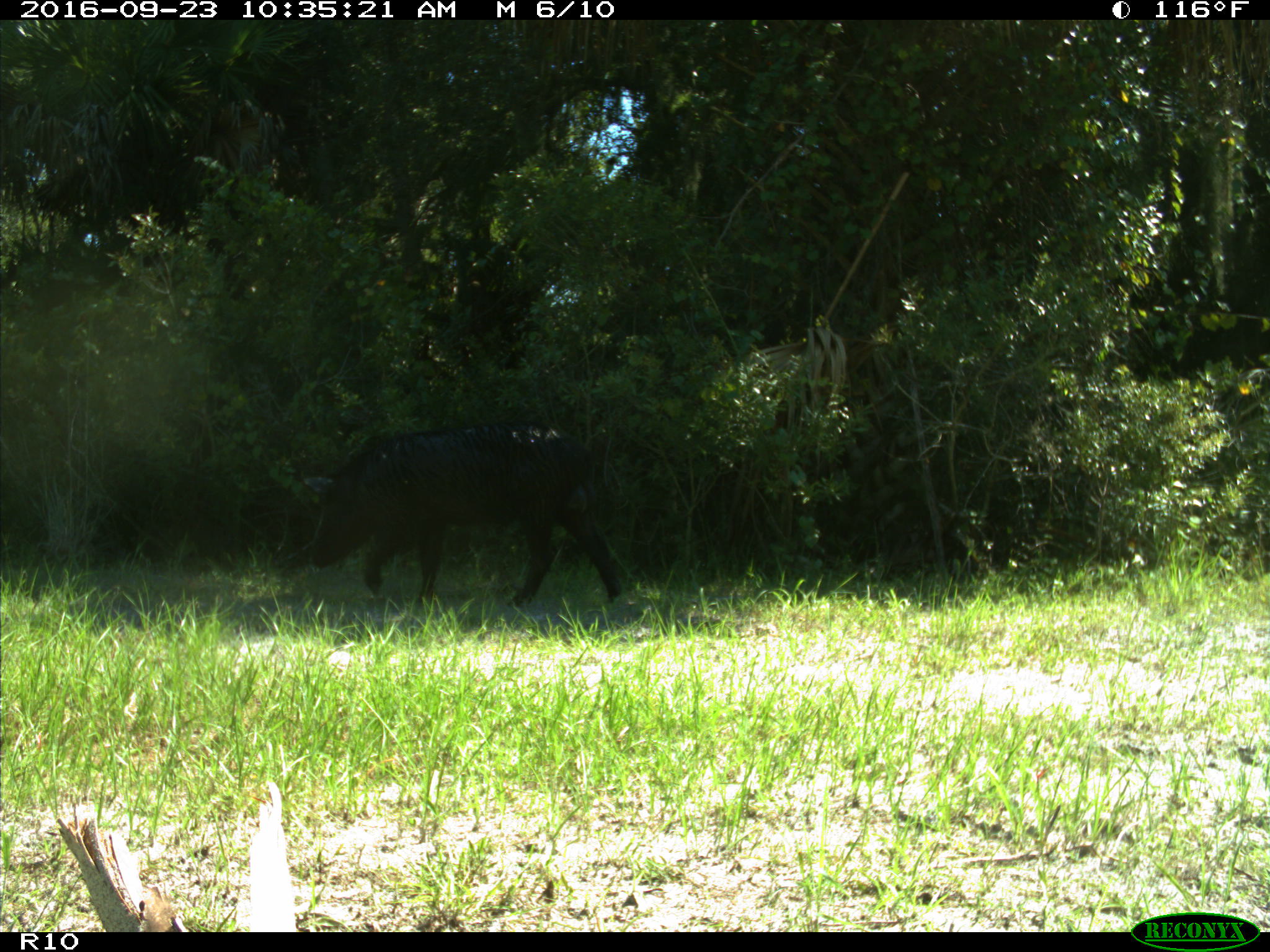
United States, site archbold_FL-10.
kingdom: Animalia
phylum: Chordata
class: Mammalia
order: Artiodactyla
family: Suidae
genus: Sus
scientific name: Sus scrofa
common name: wild boar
Sus scrofa (wild boar).